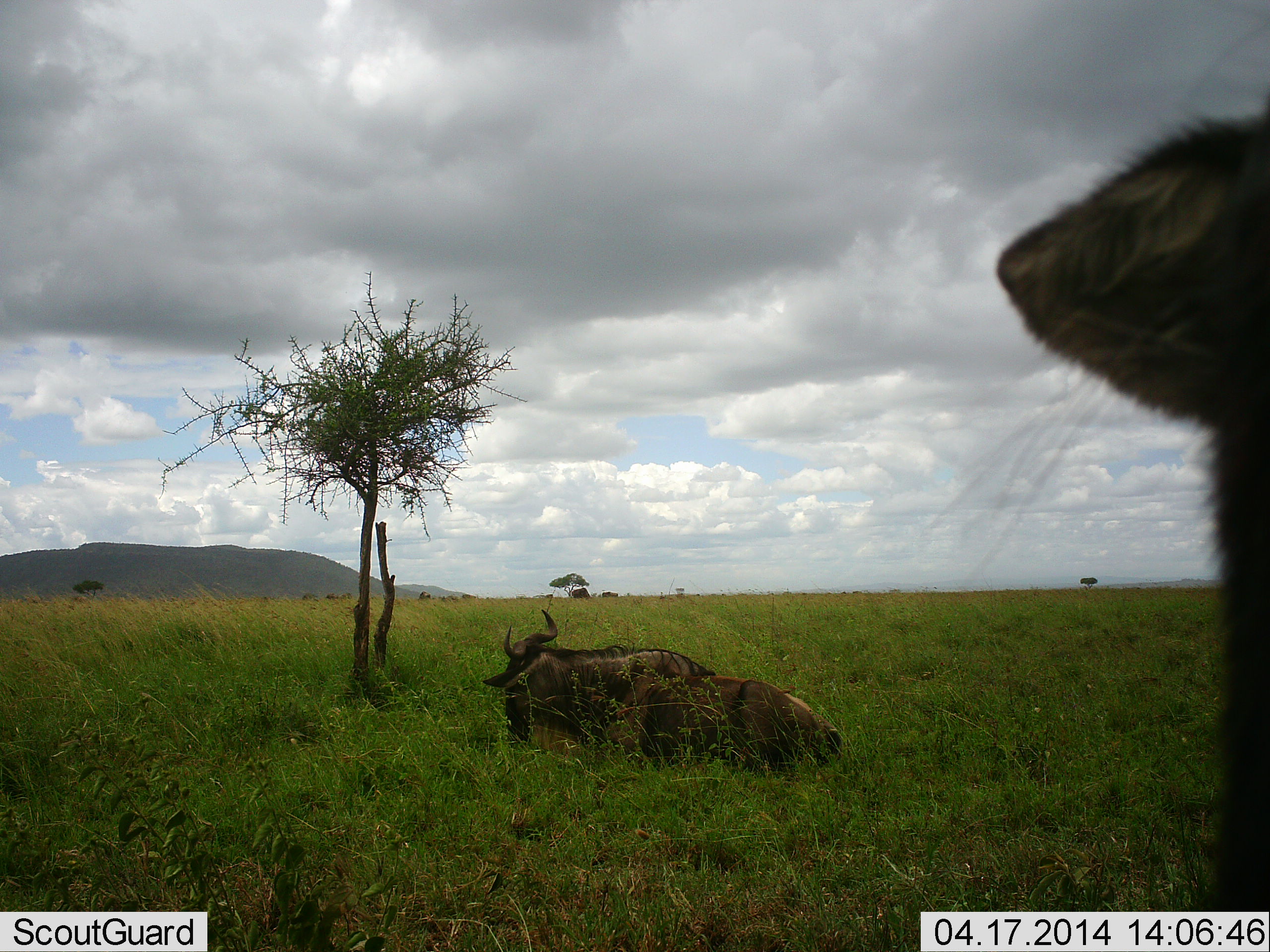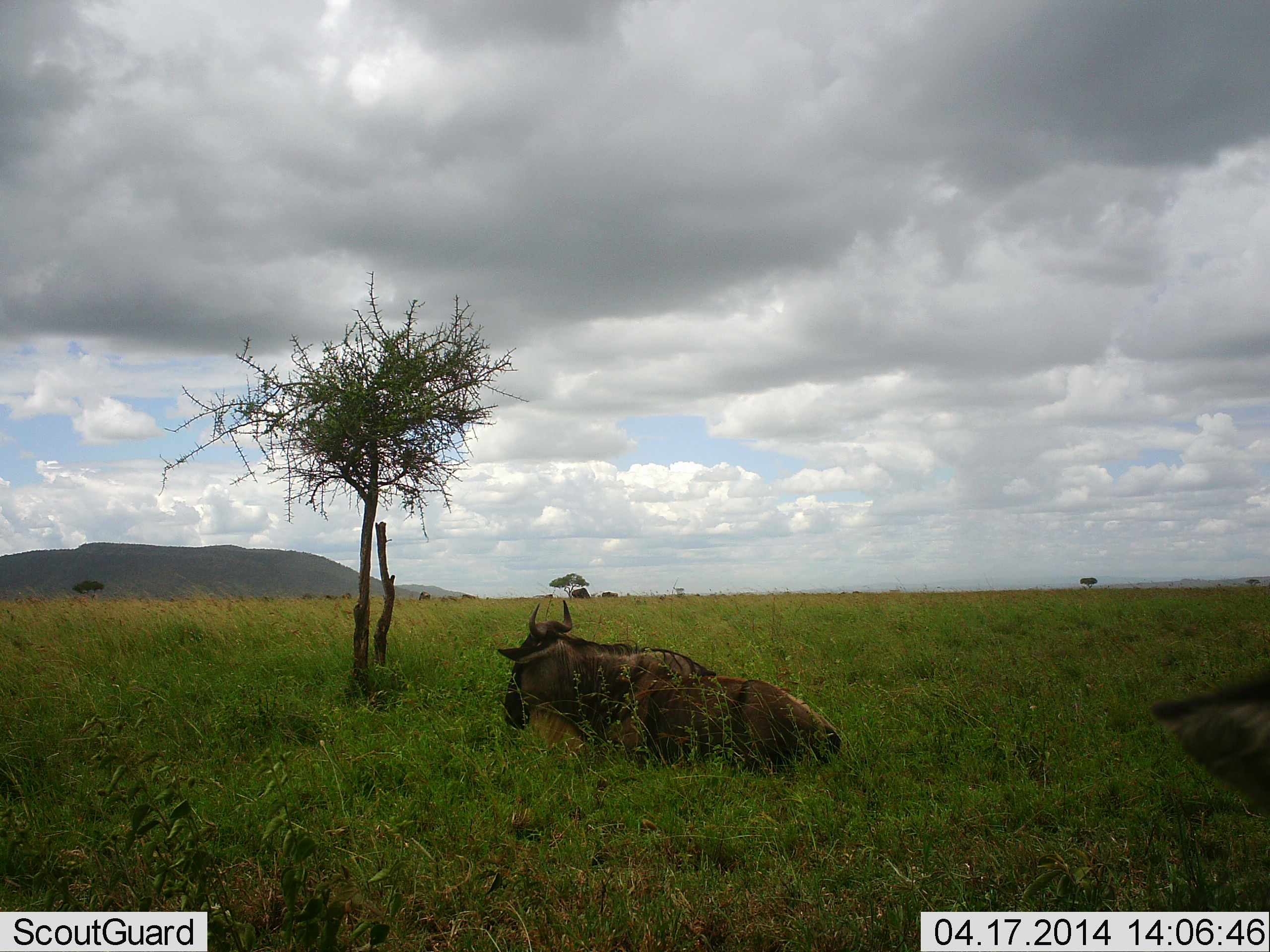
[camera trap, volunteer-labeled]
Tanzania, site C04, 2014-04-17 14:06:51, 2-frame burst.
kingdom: Animalia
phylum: Chordata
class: Mammalia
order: Artiodactyla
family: Bovidae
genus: Connochaetes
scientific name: Connochaetes taurinus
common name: blue wildebeest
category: wildebeest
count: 2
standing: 27%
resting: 91%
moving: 4%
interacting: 4%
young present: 0%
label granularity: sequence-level